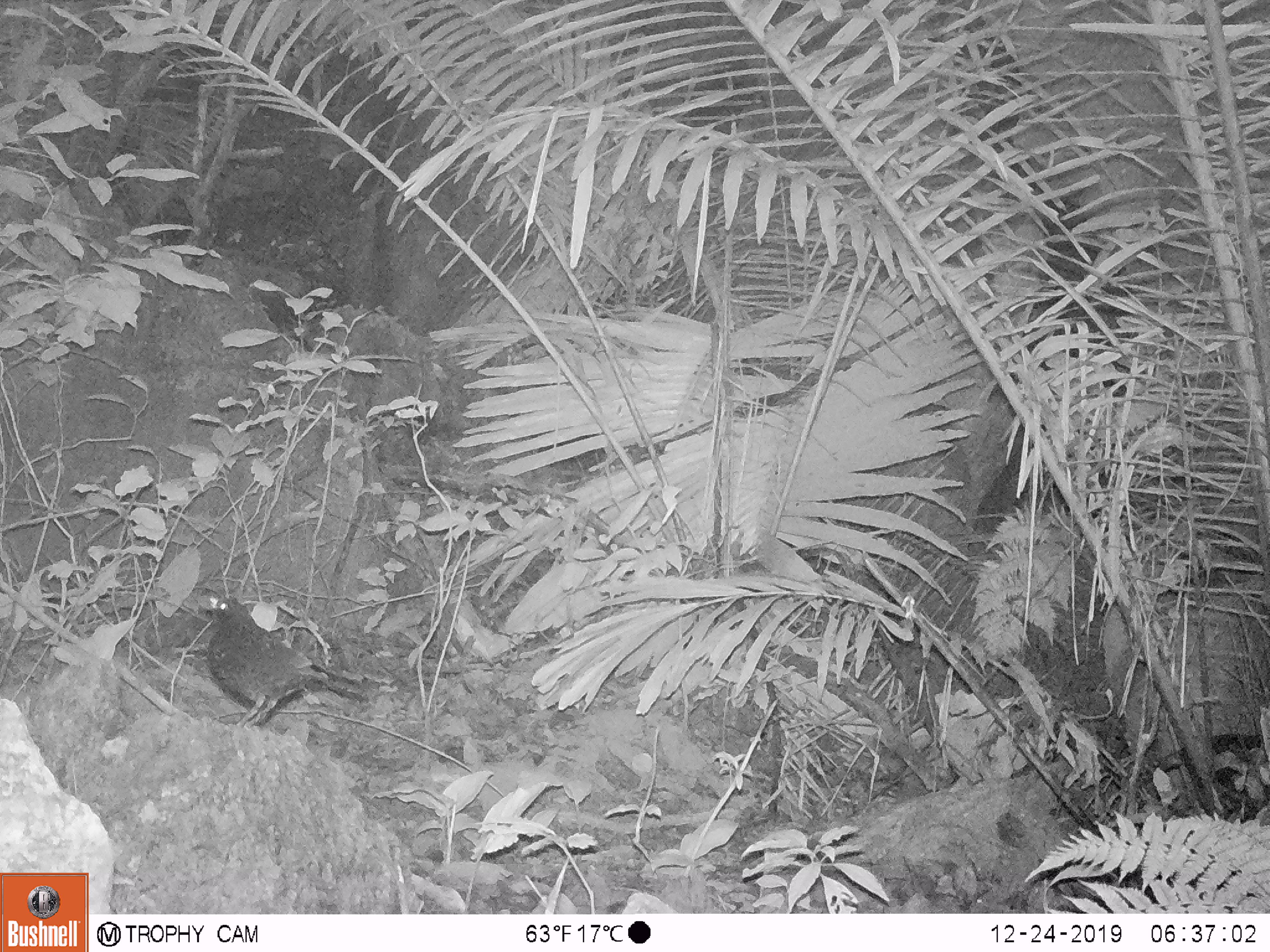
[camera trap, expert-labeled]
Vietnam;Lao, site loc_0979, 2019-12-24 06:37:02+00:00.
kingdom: Animalia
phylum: Chordata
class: Aves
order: Passeriformes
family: Muscicapidae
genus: Myophonus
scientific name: Myophonus caeruleus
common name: blue whistling thrush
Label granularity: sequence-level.